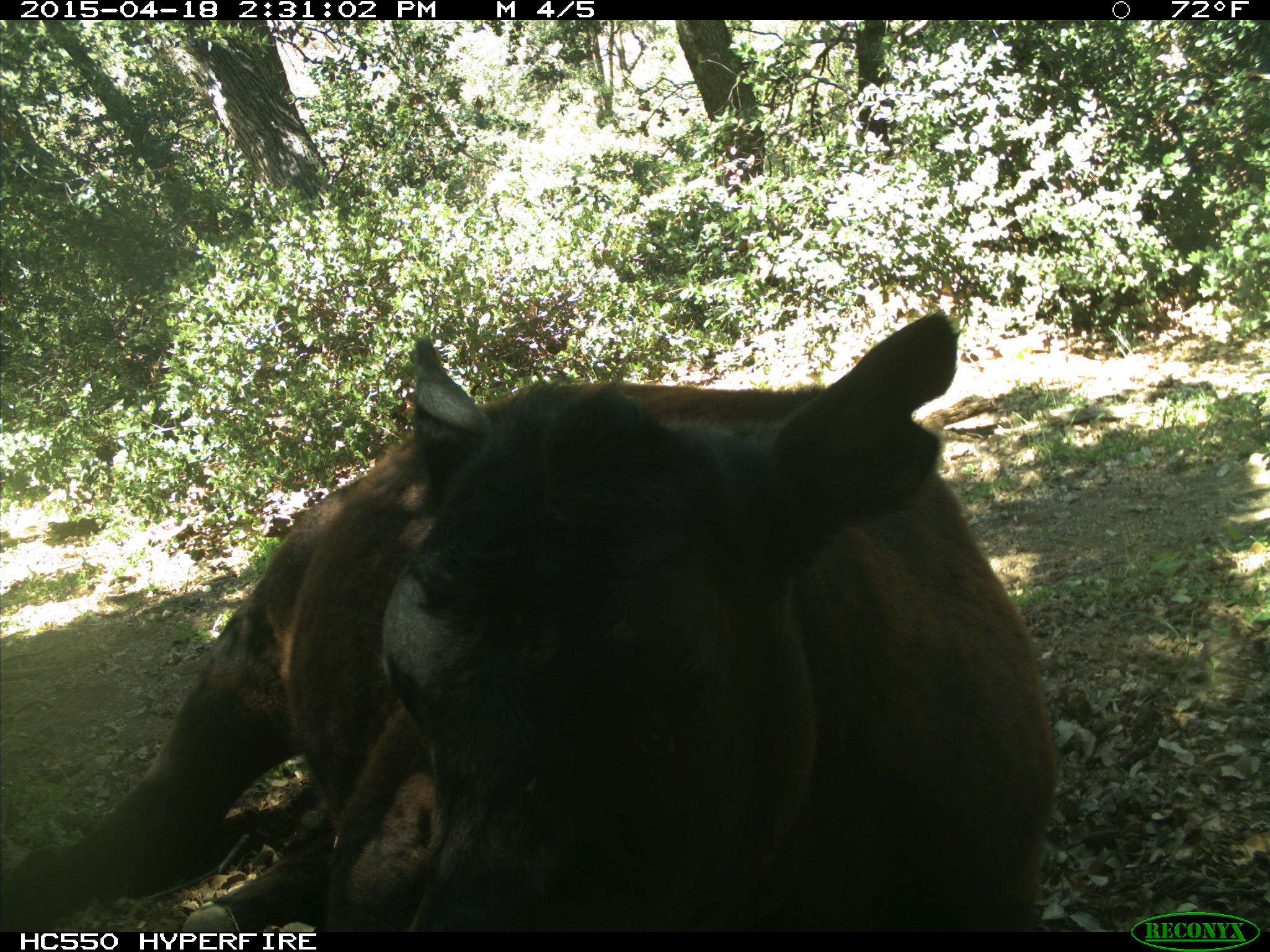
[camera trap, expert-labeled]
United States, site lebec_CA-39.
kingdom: Animalia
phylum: Chordata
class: Mammalia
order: Artiodactyla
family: Bovidae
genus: Bos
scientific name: Bos taurus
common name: domestic cow